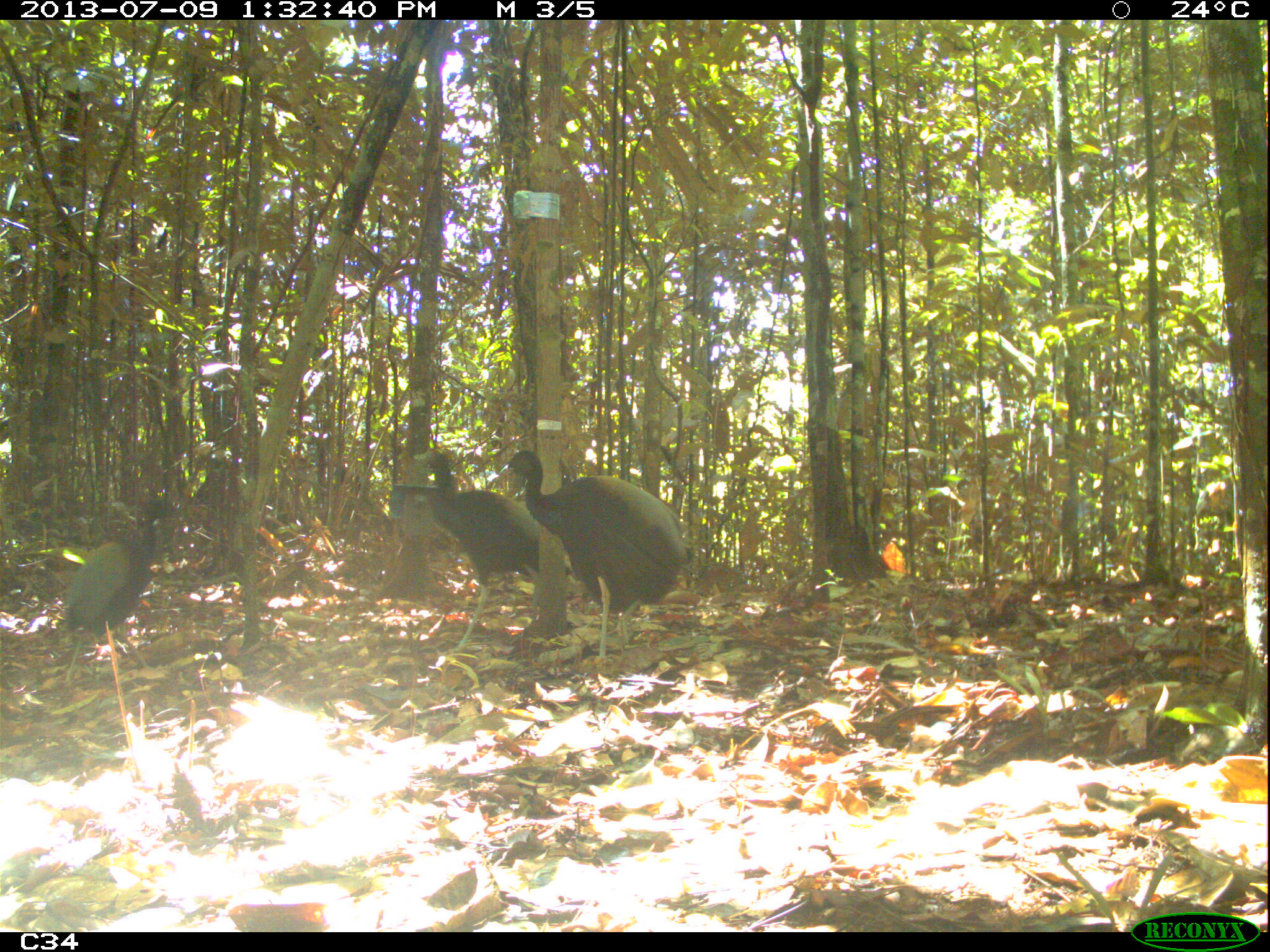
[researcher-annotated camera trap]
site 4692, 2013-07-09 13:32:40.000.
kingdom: Animalia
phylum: Chordata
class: Aves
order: Gruiformes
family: Psophiidae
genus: Psophia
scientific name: Psophia crepitans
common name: gray-winged trumpeter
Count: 4.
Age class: adult.